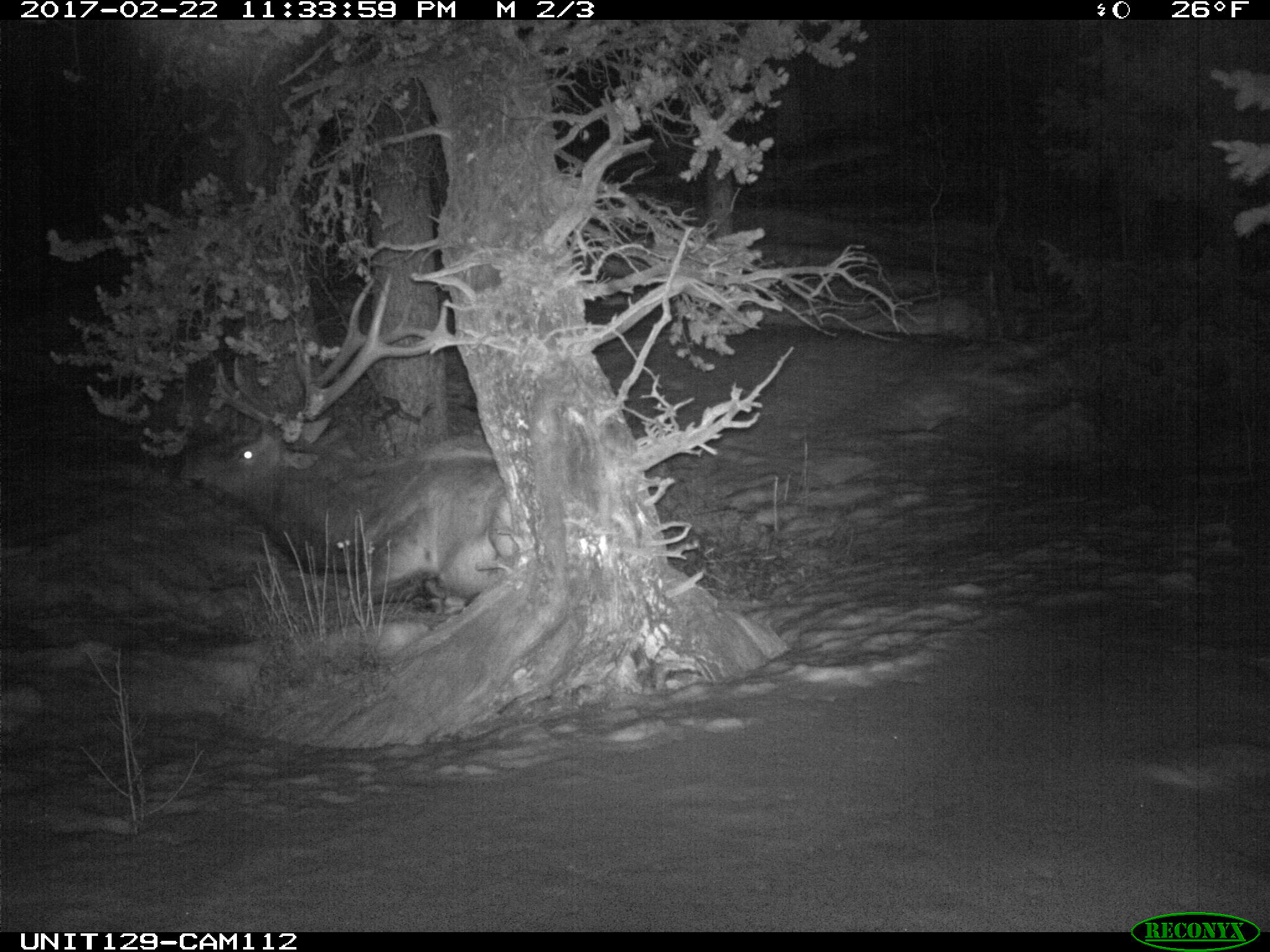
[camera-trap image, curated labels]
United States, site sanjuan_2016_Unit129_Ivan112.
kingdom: Animalia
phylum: Chordata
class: Mammalia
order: Artiodactyla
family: Cervidae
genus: Cervus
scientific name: Cervus elaphus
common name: red deer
Cervus elaphus (red deer).